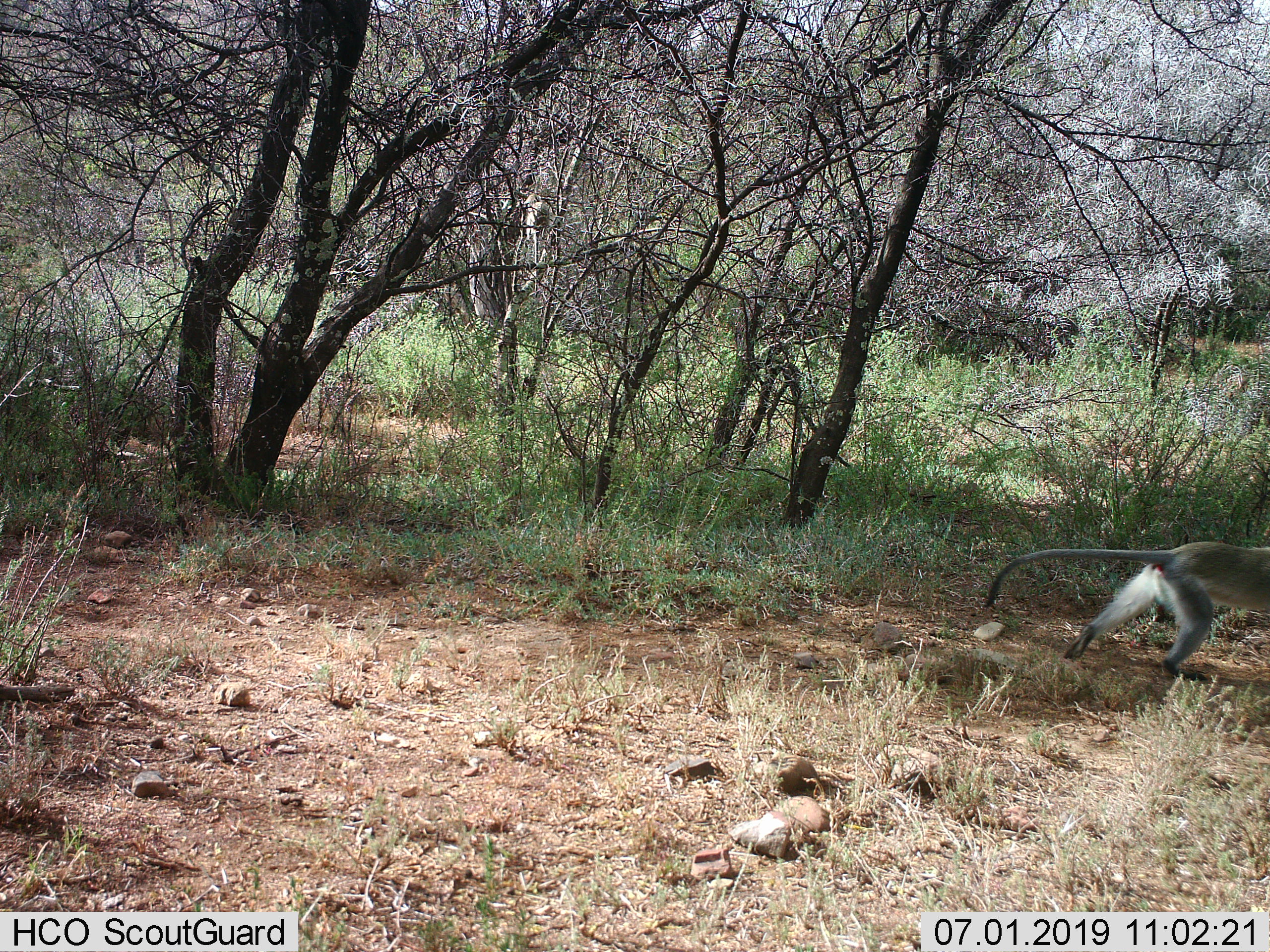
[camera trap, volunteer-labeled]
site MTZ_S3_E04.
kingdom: Animalia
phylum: Chordata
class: Mammalia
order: Primates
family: Cercopithecidae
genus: Chlorocebus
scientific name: Chlorocebus pygerythrus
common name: vervet monkey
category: monkeyvervet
Monkeyvervet (vervet monkey) (Chlorocebus pygerythrus), count 1. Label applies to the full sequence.